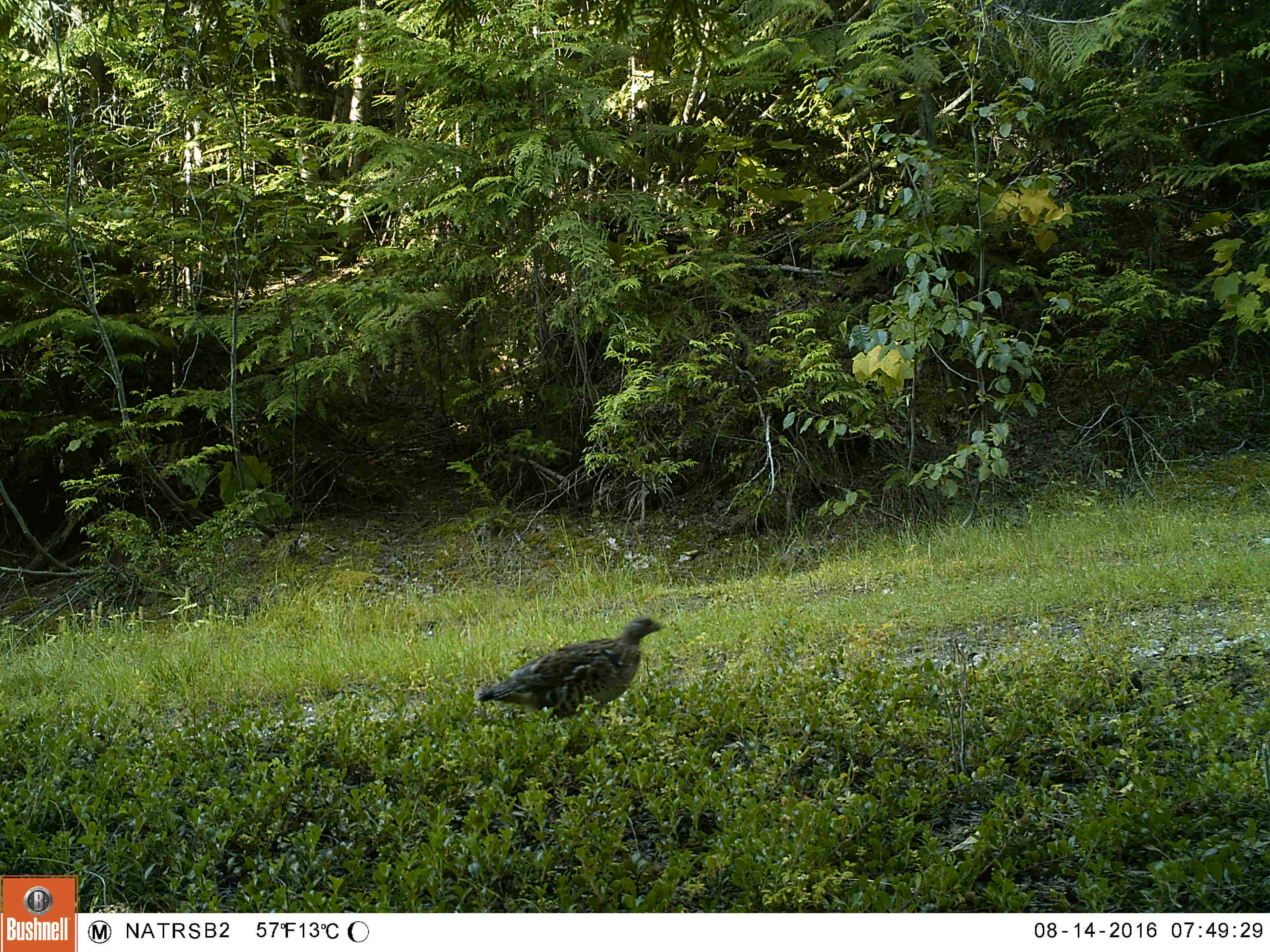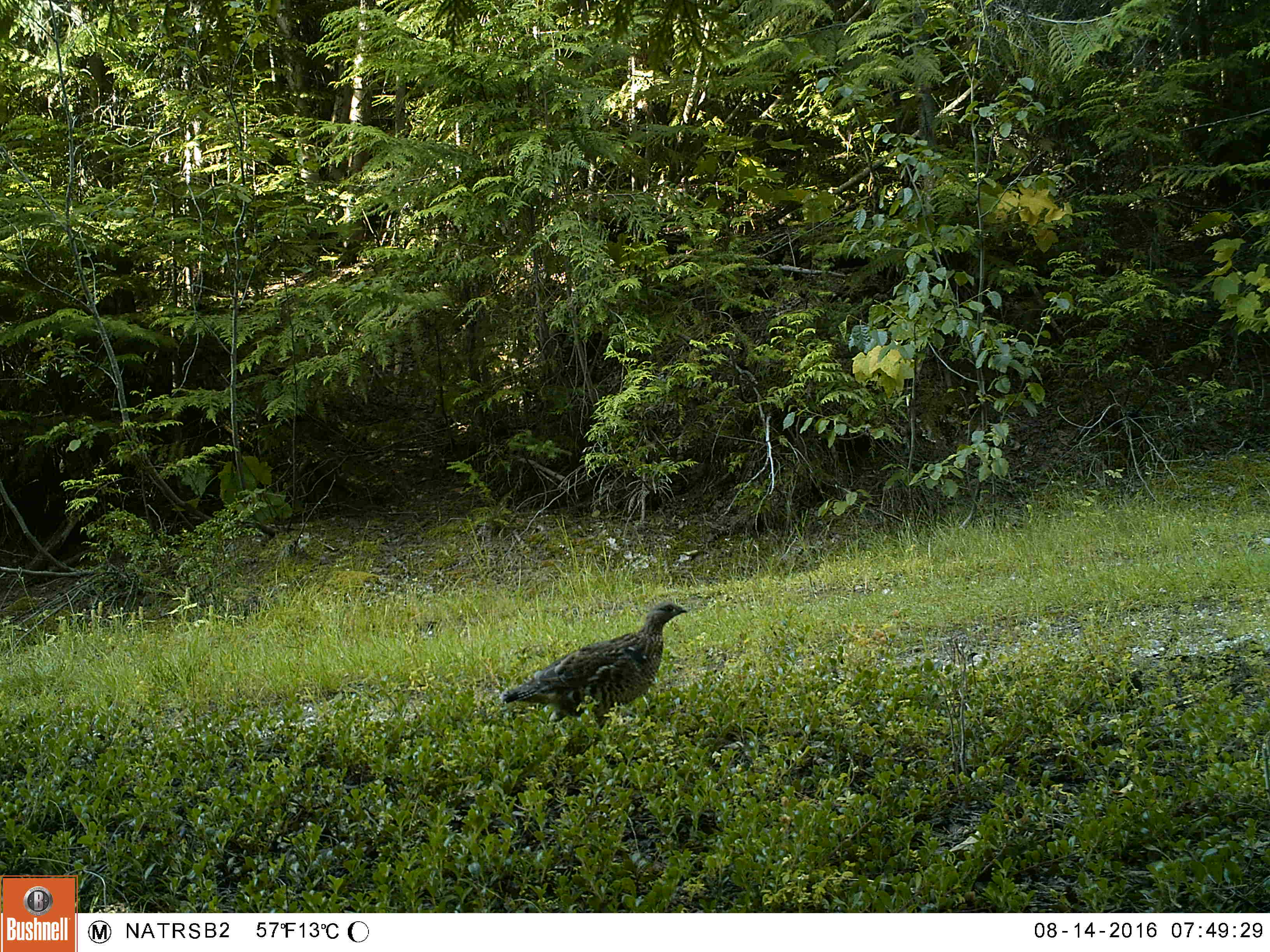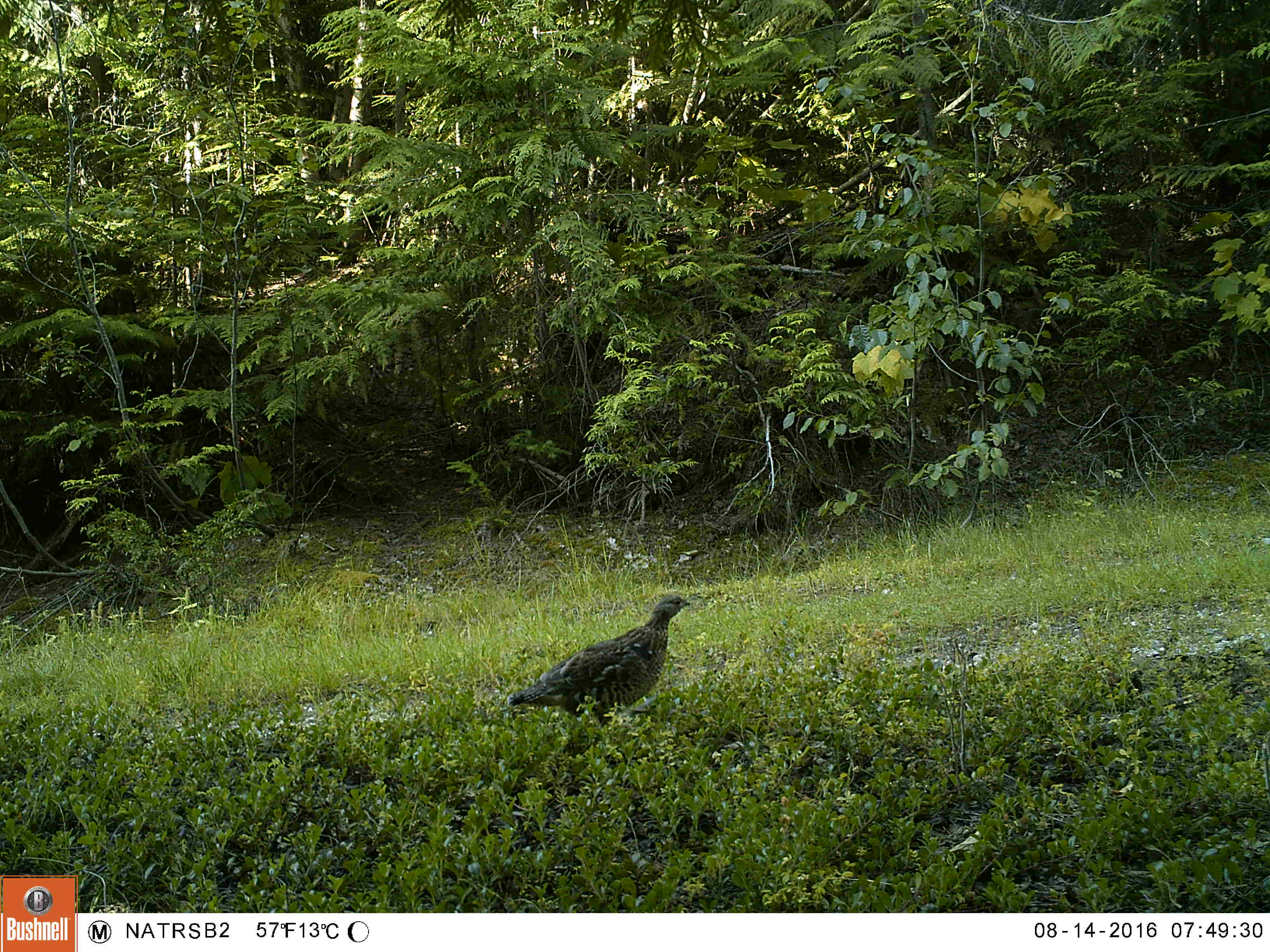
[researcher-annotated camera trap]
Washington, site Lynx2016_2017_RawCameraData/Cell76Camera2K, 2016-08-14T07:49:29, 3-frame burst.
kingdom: Animalia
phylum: Chordata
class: Aves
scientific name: Aves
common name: birds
Aves (birds). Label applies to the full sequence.